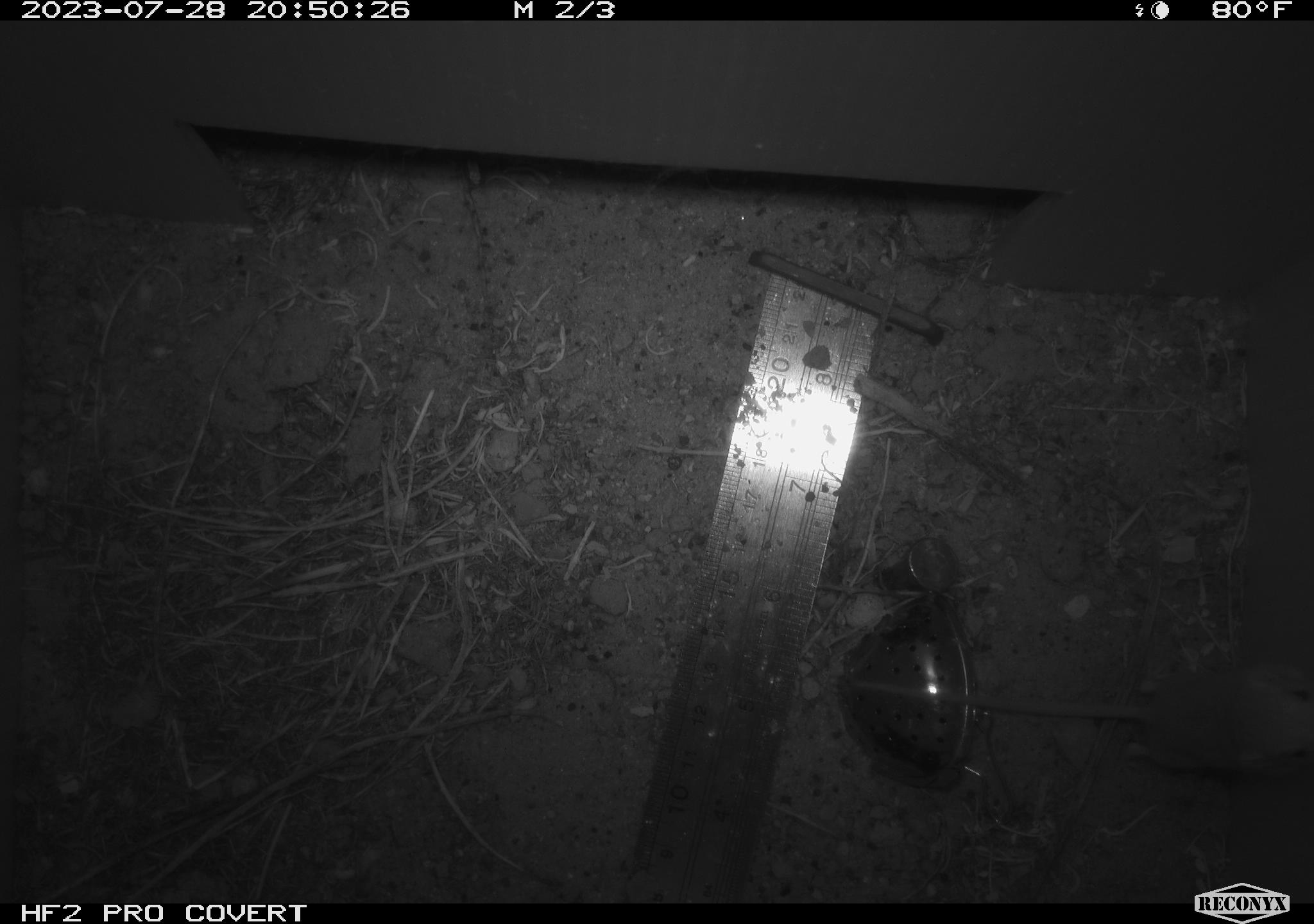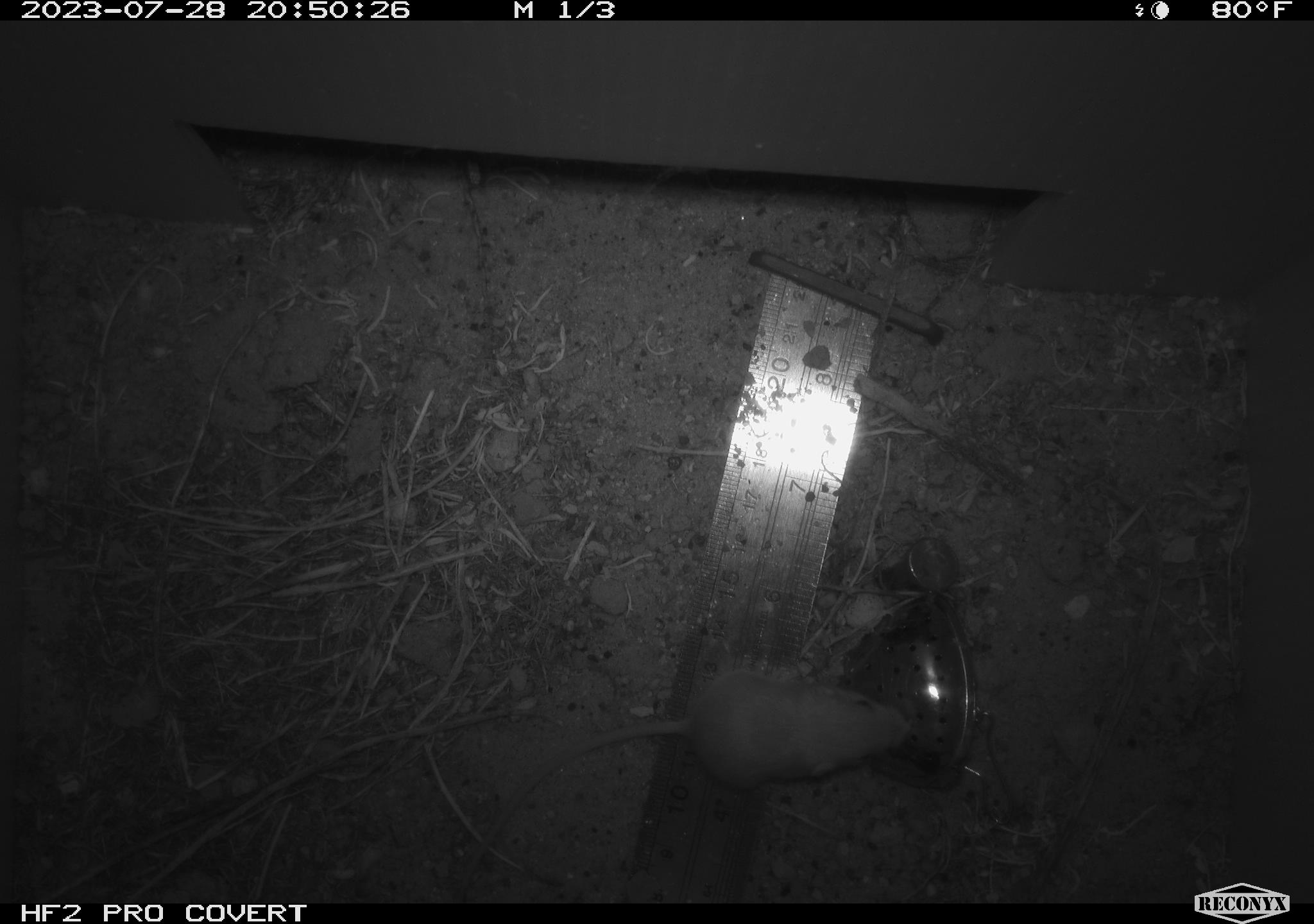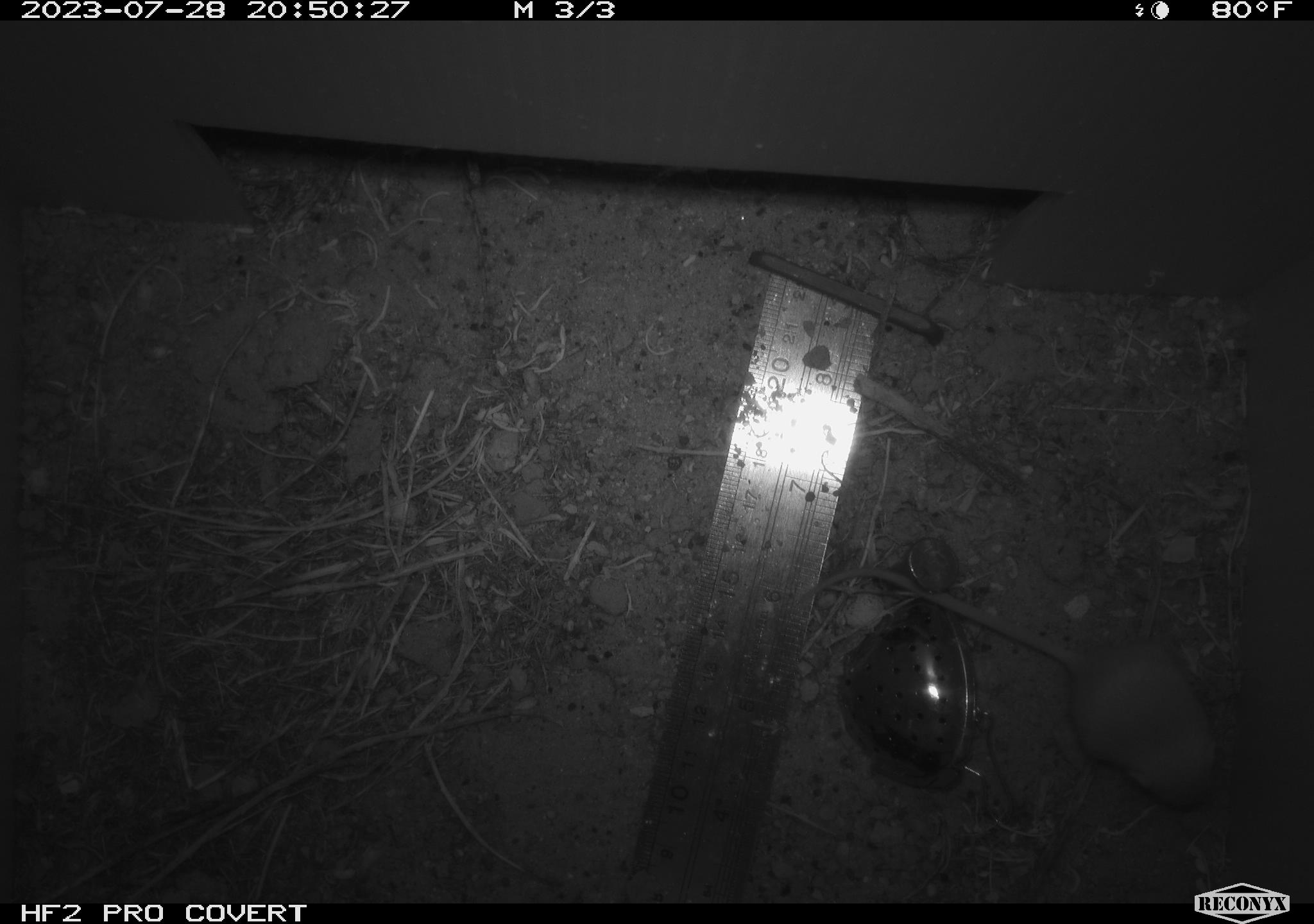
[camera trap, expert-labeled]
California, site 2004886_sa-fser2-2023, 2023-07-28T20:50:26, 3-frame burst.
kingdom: Animalia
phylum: Chordata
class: Mammalia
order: Rodentia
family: Heteromyidae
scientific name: Heteromyidae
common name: kangaroo rats and pocket mice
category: heteromyidae family